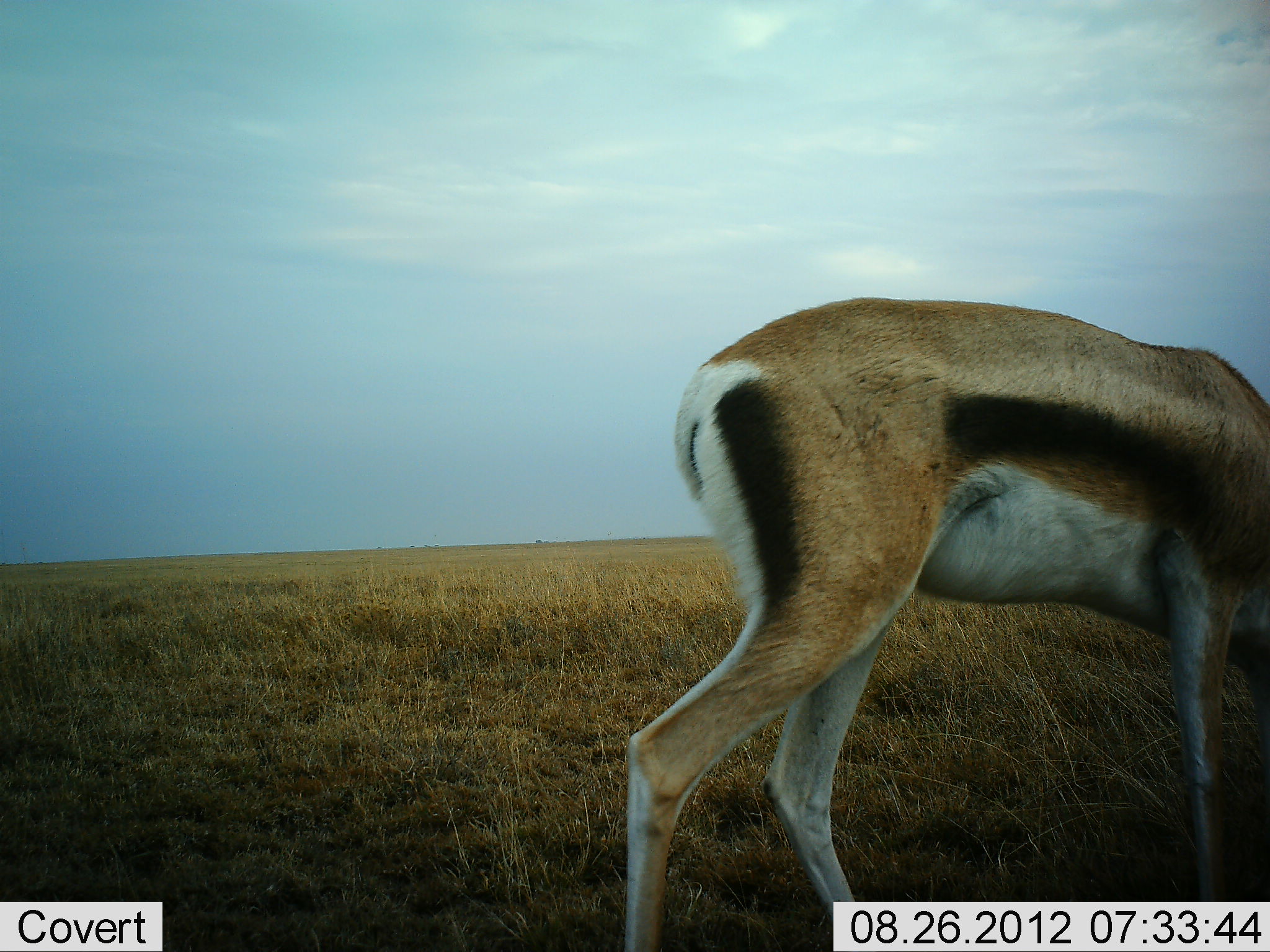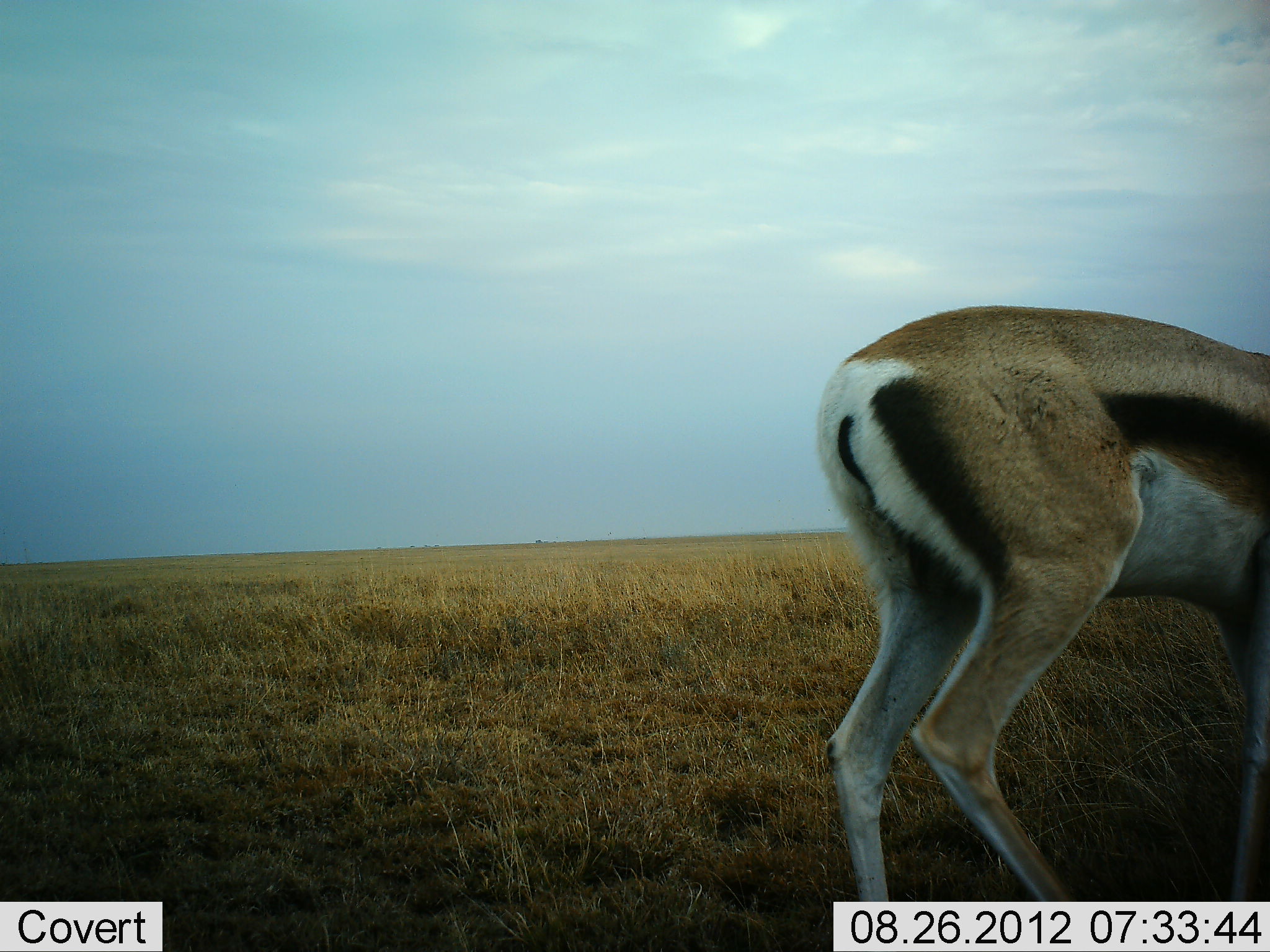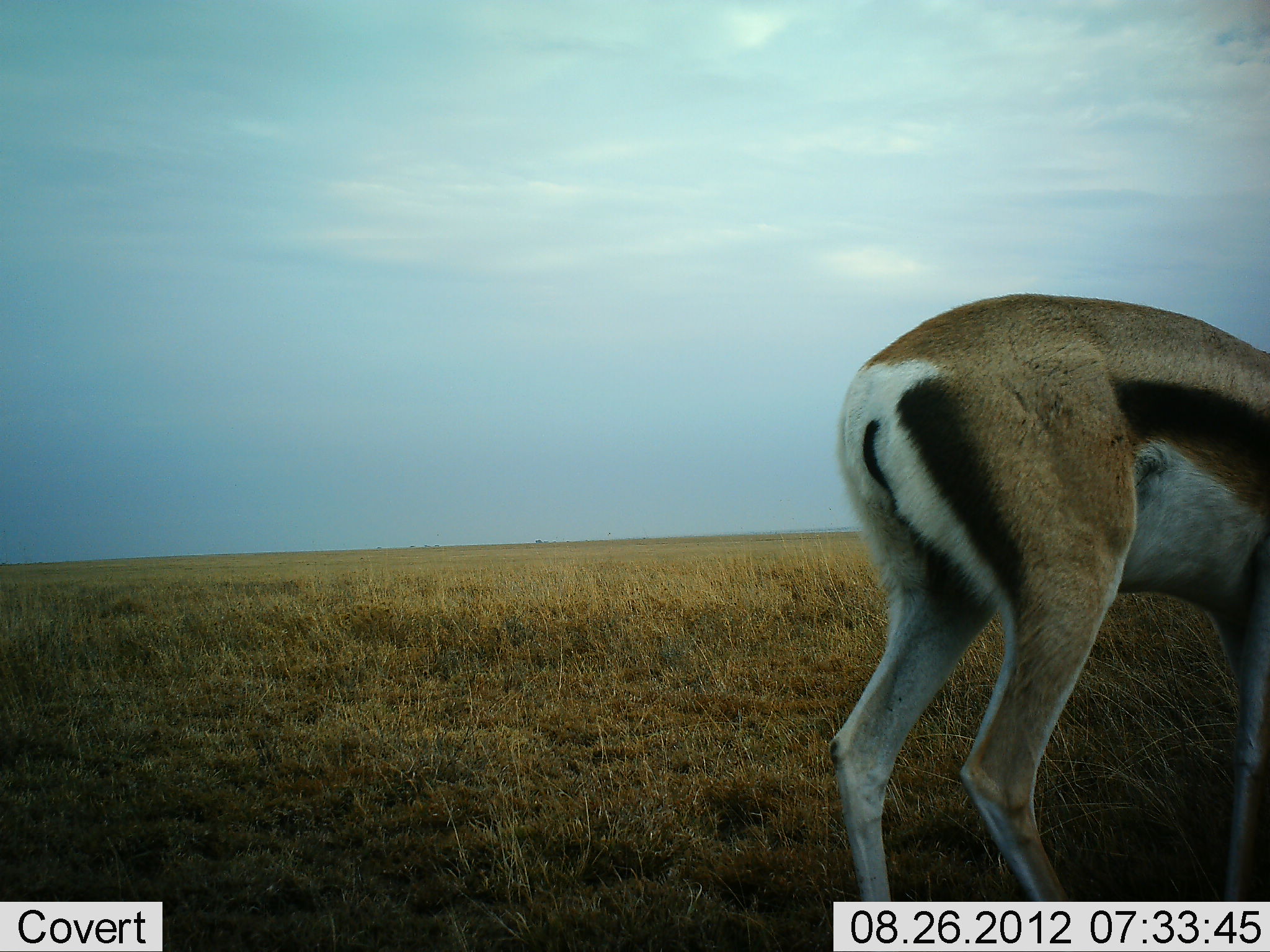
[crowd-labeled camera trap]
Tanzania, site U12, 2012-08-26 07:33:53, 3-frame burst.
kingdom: Animalia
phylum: Chordata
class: Mammalia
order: Artiodactyla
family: Bovidae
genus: Eudorcas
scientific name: Eudorcas thomsonii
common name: thomson's gazelle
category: gazellethomsons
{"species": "gazellethomsons (thomson's gazelle) (Eudorcas thomsonii)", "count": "1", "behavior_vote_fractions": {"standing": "50%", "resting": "0%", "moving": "60%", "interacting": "0%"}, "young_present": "0%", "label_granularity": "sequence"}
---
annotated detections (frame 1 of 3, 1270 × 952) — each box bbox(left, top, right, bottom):
animal: bbox(622, 295, 1270, 952)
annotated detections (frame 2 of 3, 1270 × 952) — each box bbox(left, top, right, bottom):
animal: bbox(816, 304, 1270, 902)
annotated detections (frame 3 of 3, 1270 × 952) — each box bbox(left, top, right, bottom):
animal: bbox(828, 293, 1270, 902)